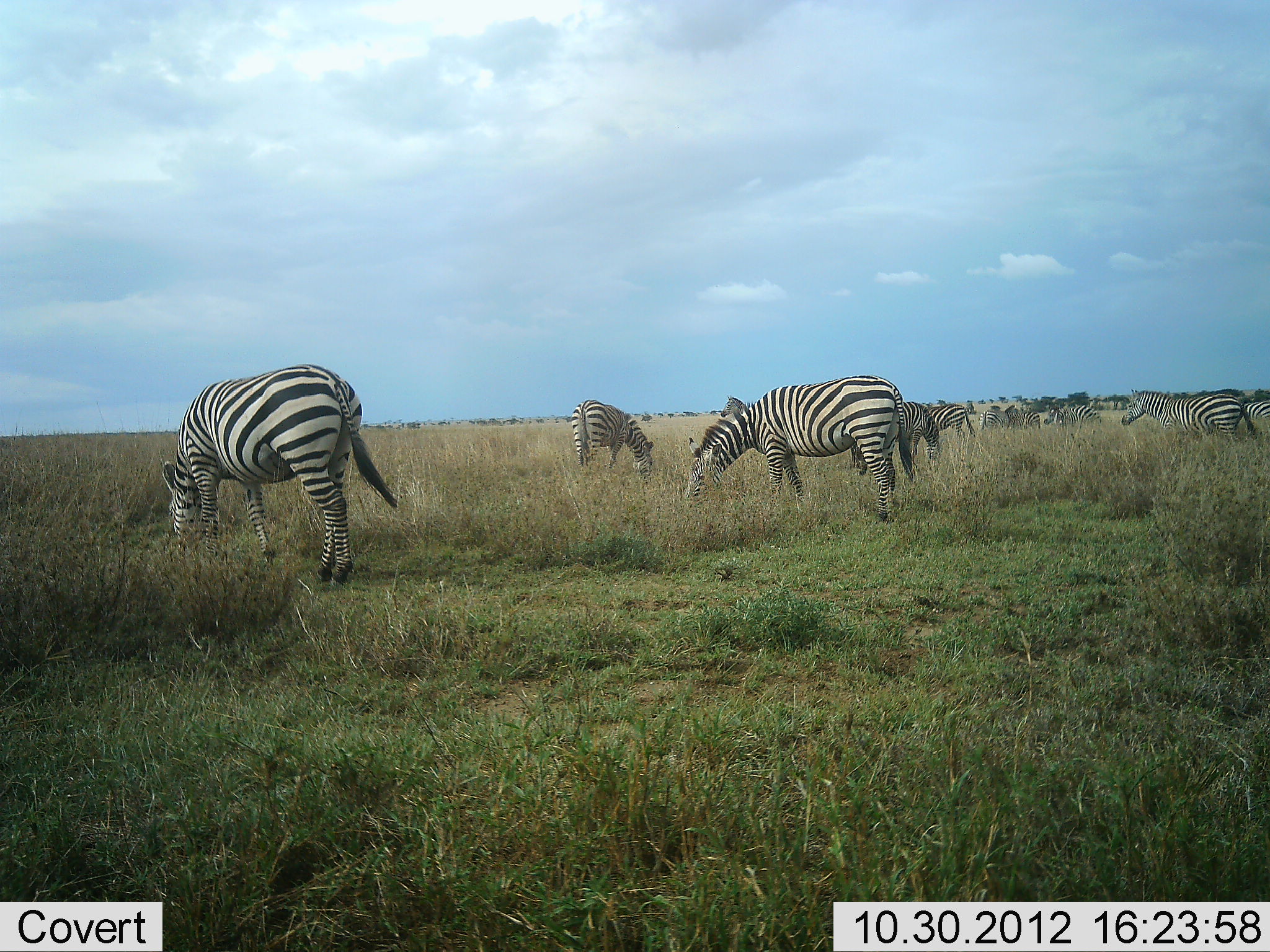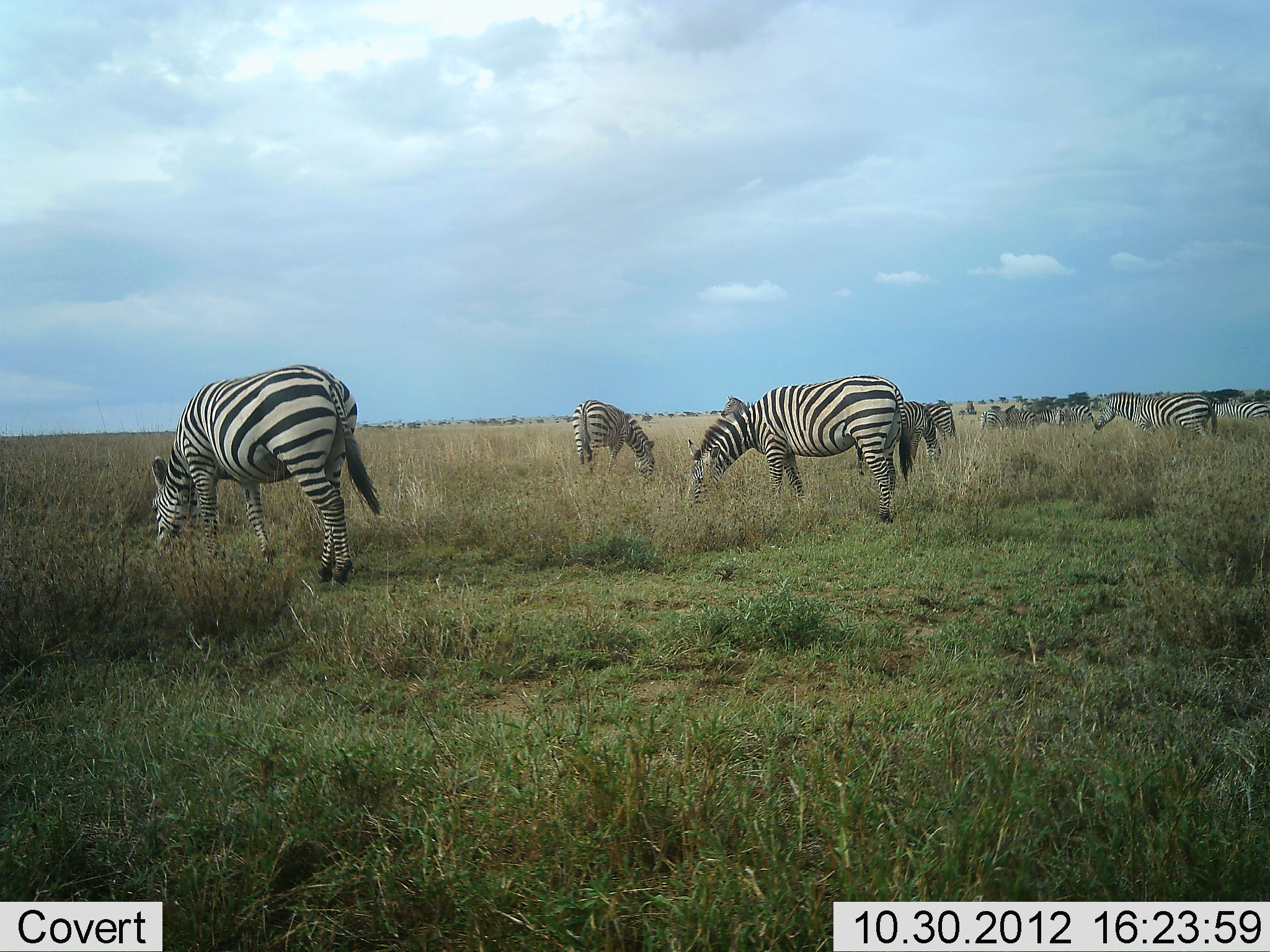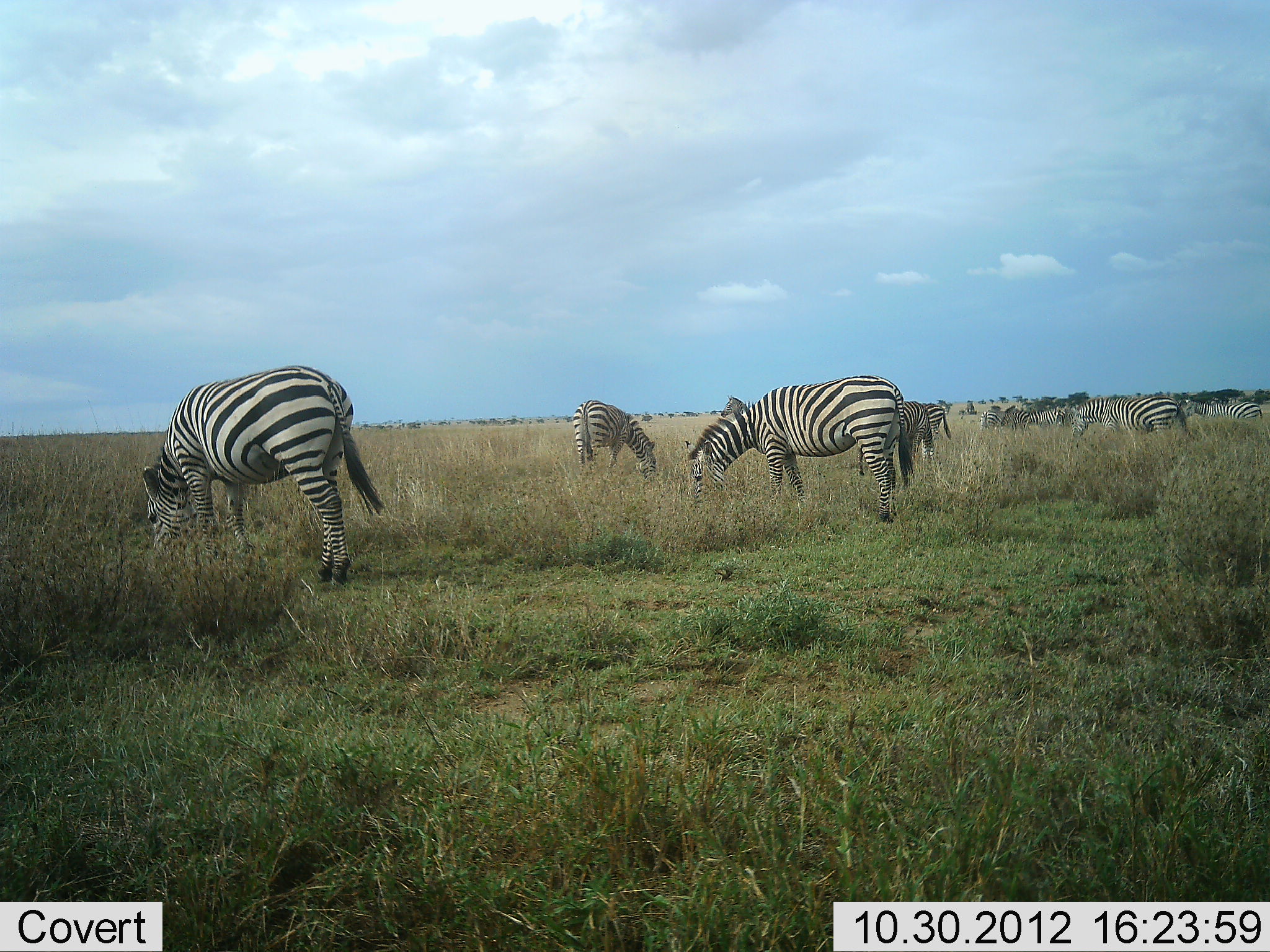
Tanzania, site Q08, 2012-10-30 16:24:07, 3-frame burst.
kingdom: Animalia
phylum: Chordata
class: Mammalia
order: Perissodactyla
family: Equidae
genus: Equus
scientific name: Equus quagga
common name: plains zebra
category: zebra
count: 11-50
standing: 40%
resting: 0%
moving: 60%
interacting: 0%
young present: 0%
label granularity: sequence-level